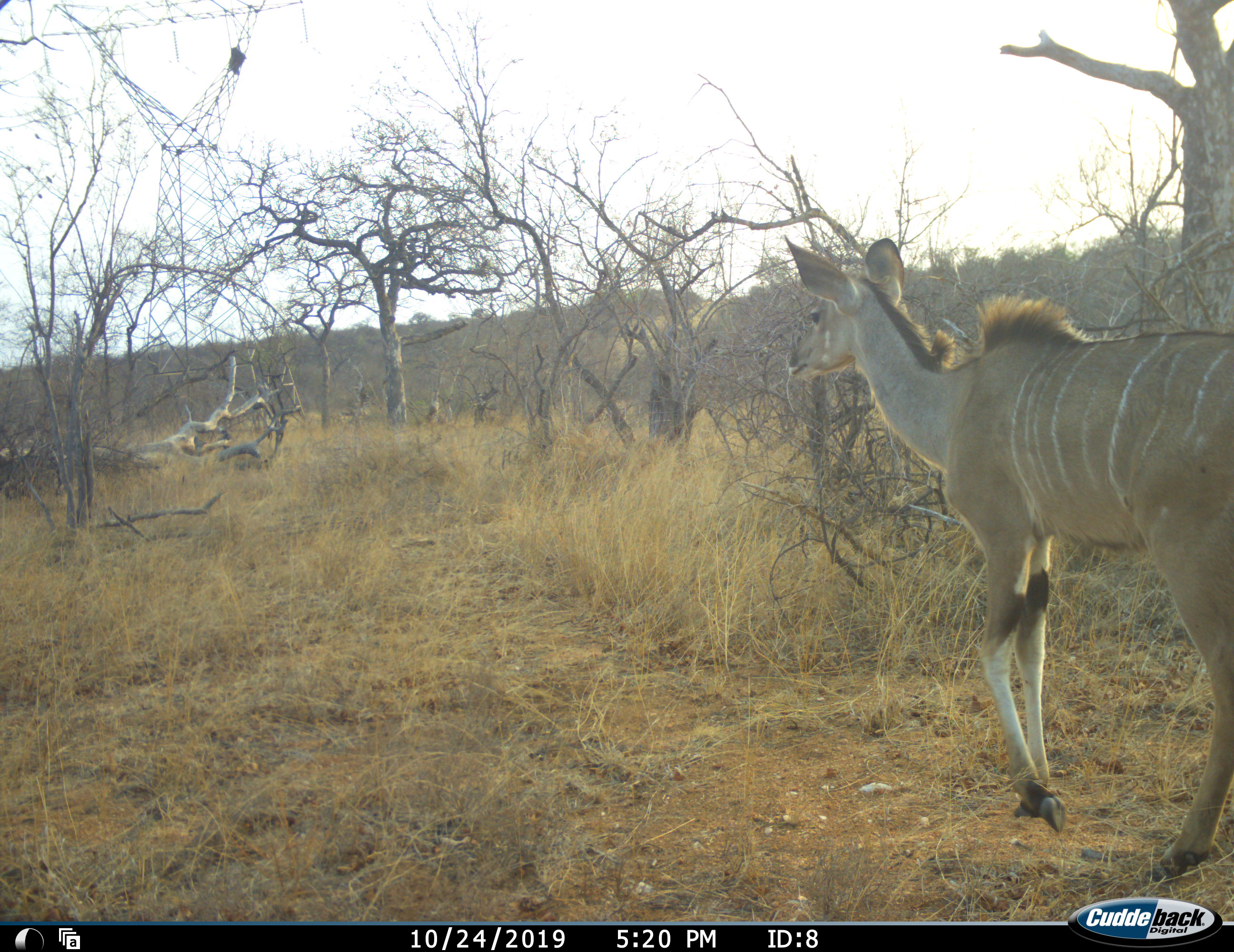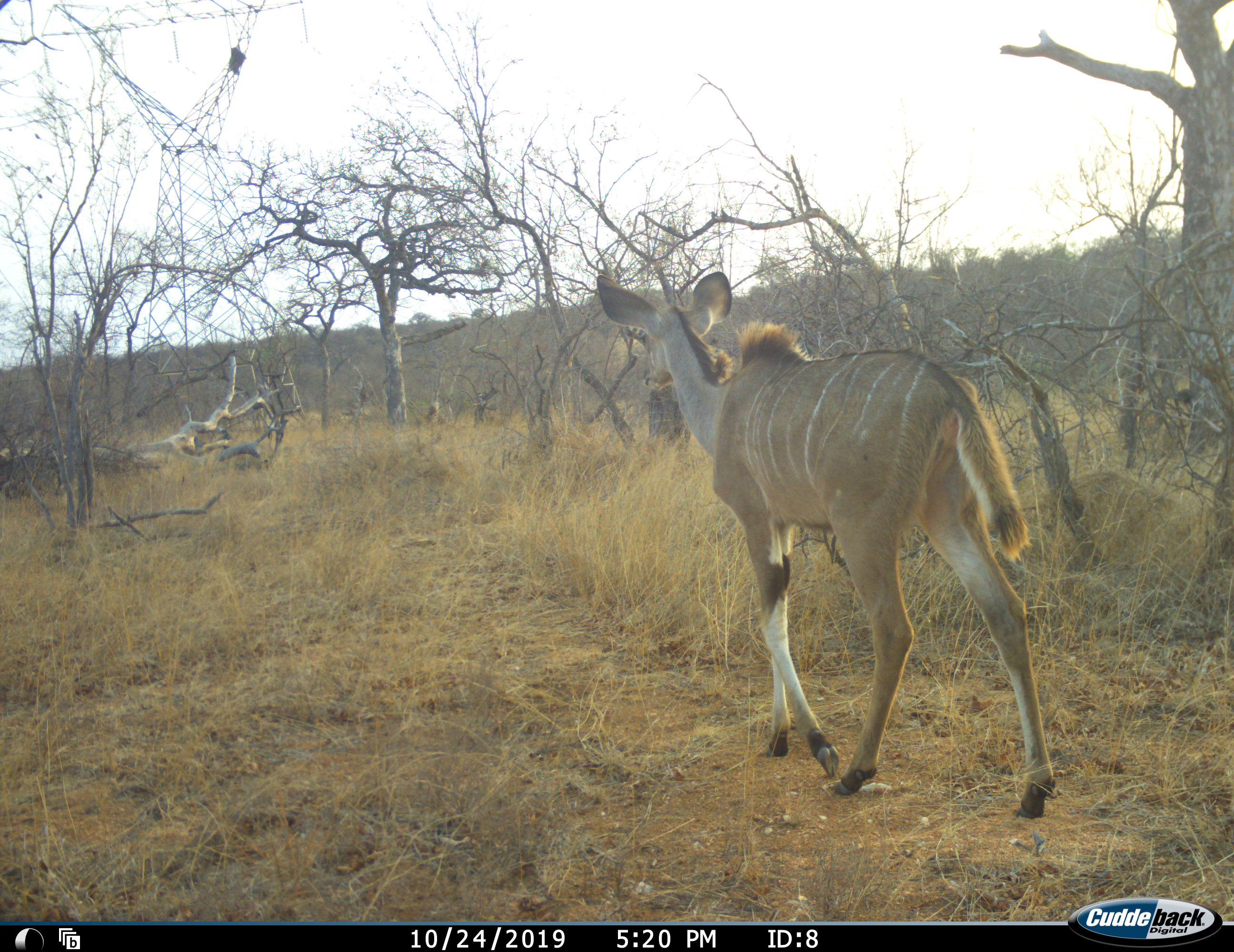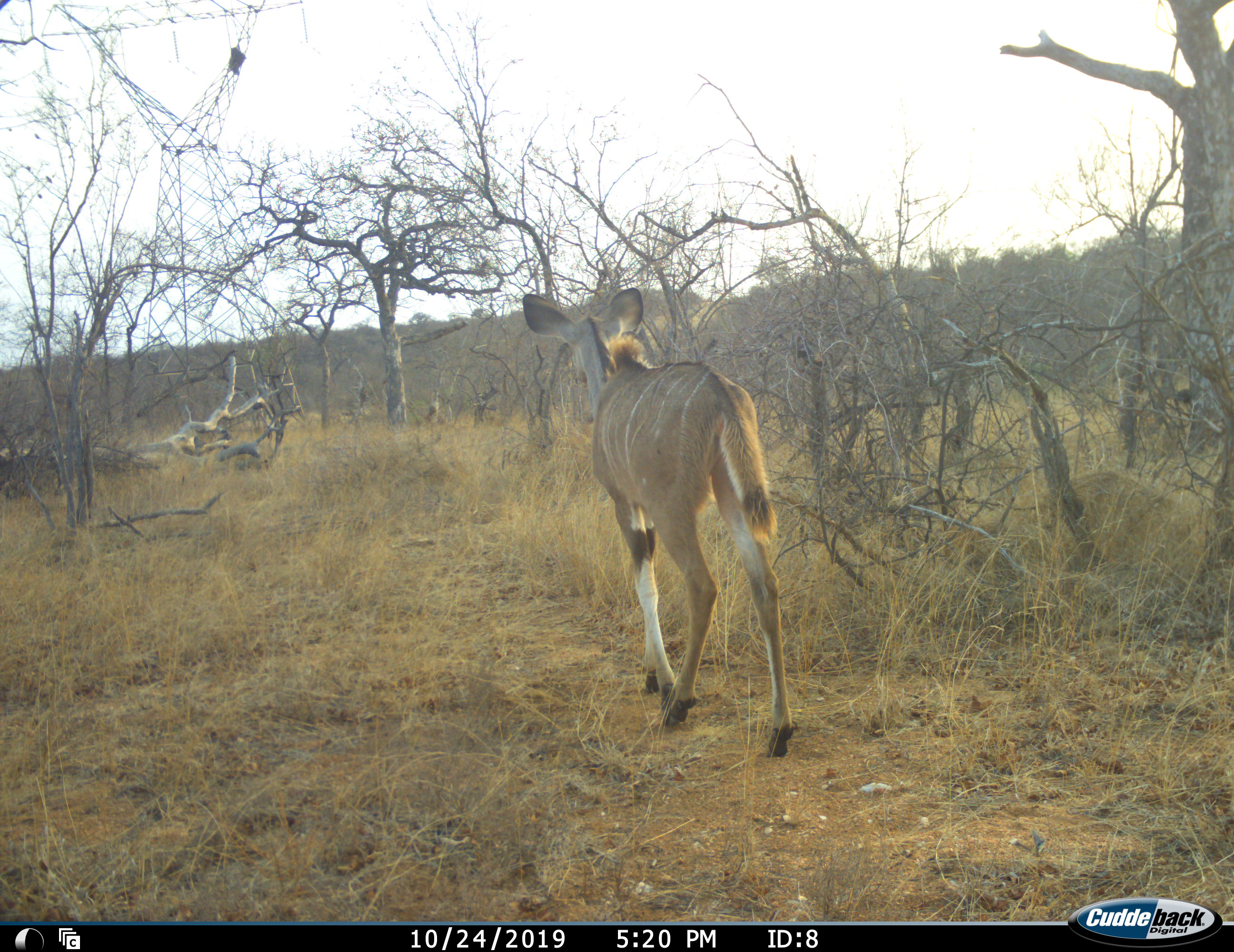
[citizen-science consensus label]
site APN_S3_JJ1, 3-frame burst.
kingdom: Animalia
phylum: Chordata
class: Mammalia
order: Artiodactyla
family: Bovidae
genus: Tragelaphus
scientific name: Tragelaphus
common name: kudu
Kudu (Tragelaphus), count 1. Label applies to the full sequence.